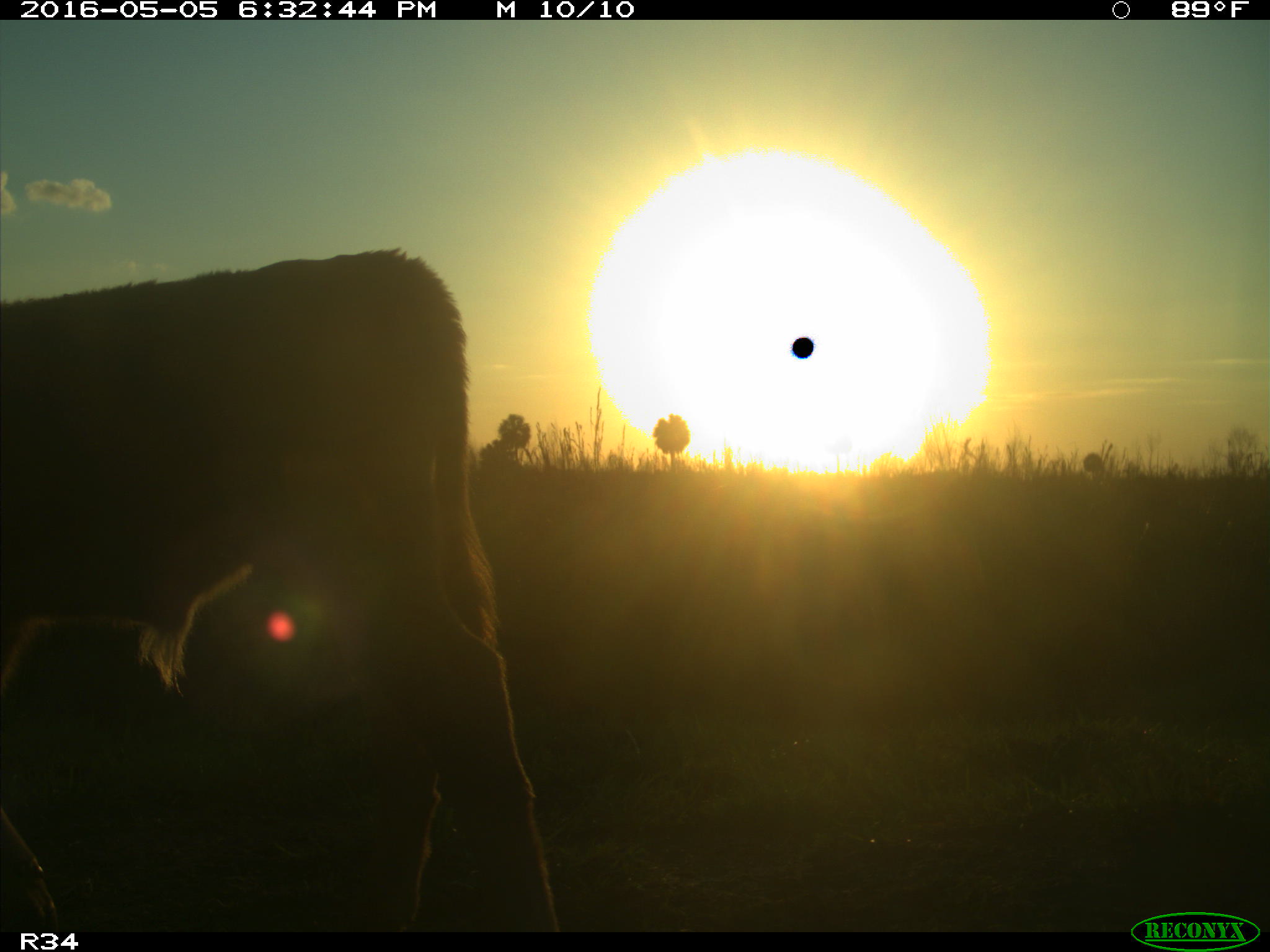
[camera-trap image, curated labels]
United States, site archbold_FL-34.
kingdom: Animalia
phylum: Chordata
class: Mammalia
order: Artiodactyla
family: Bovidae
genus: Bos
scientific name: Bos taurus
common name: domestic cow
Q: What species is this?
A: Bos taurus (domestic cow).